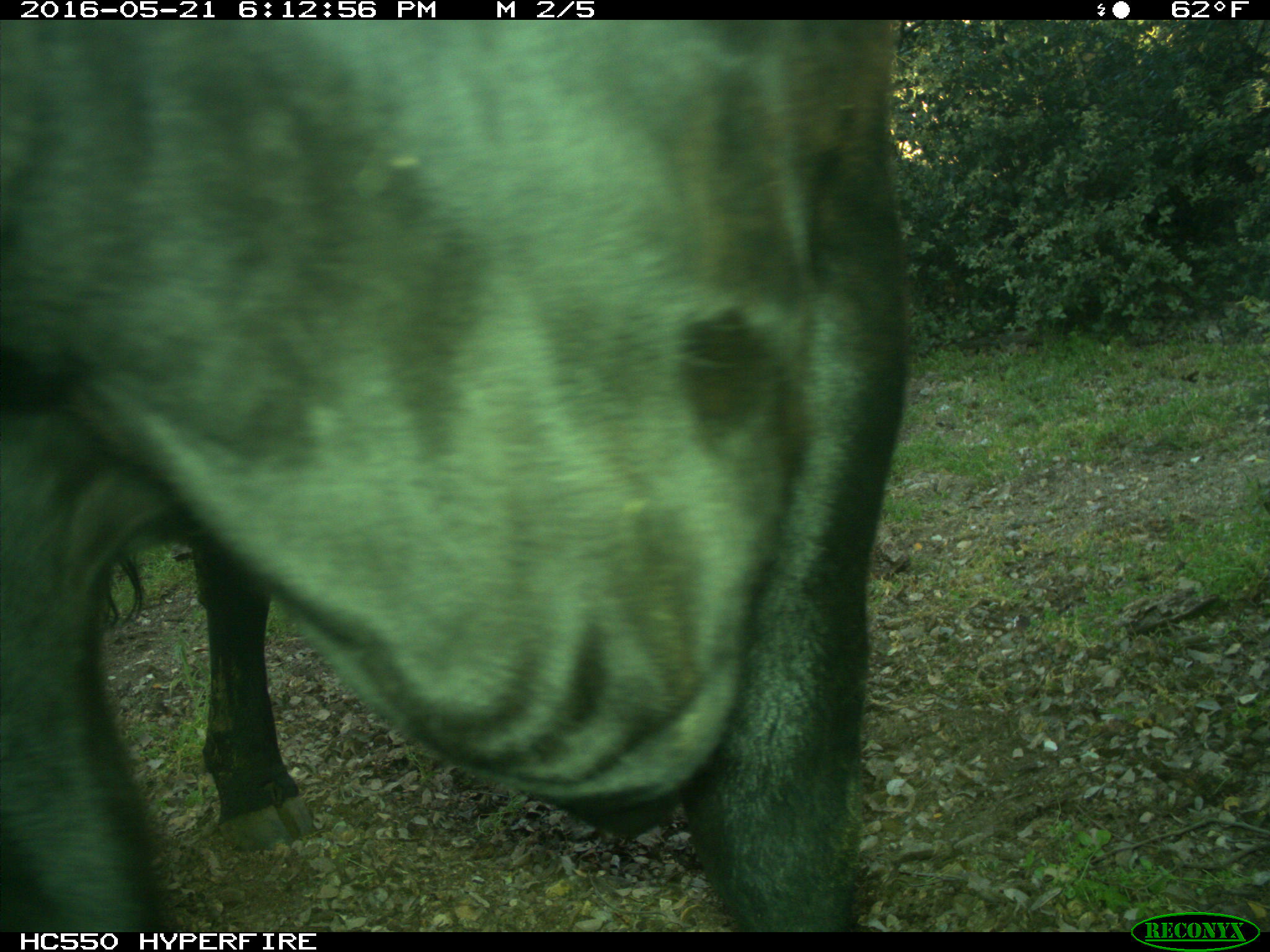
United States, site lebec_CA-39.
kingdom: Animalia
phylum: Chordata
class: Mammalia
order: Artiodactyla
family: Bovidae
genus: Bos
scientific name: Bos taurus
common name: domestic cow